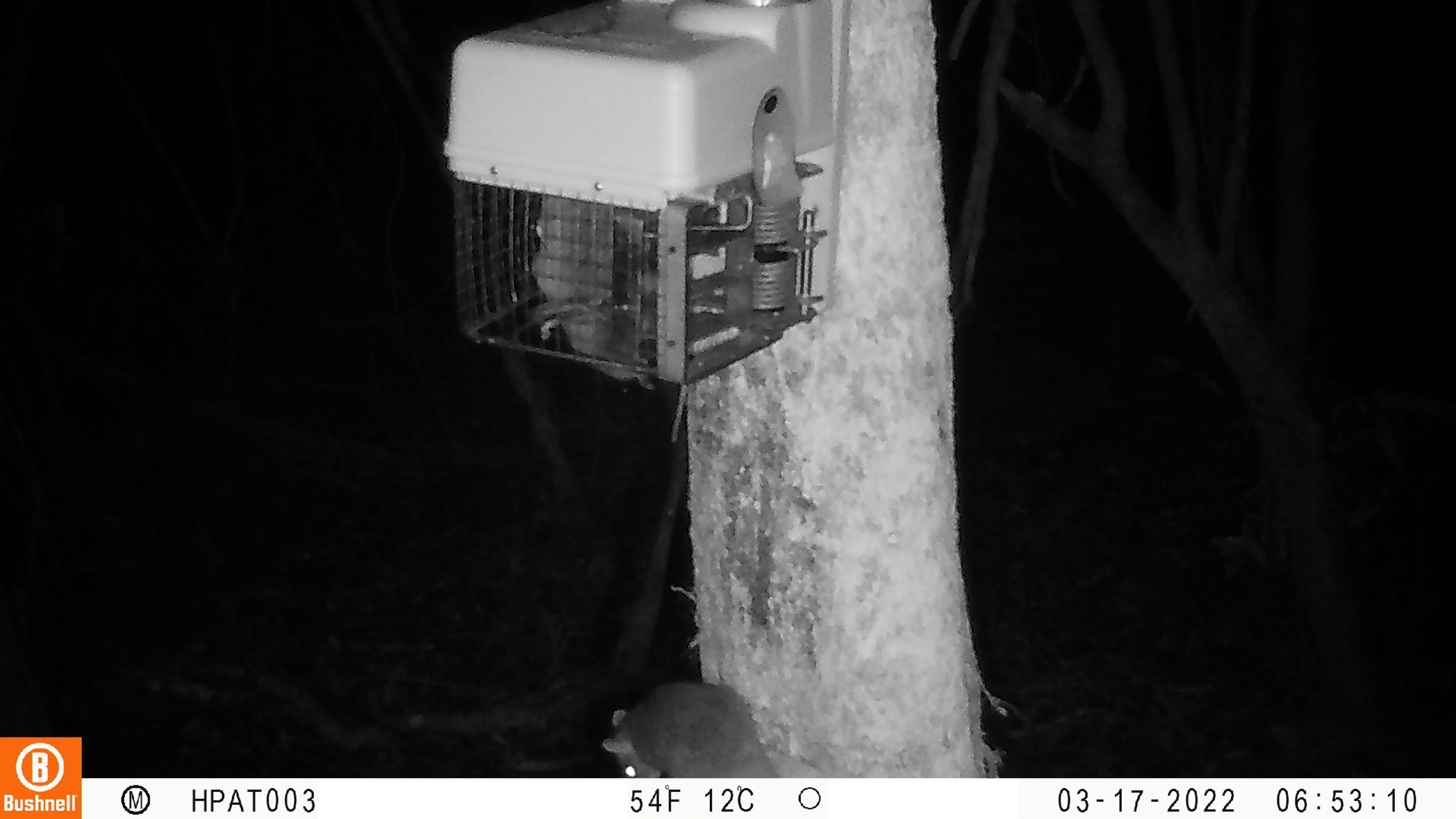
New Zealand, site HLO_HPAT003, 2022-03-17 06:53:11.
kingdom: Animalia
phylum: Chordata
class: Mammalia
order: Rodentia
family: Muridae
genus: Rattus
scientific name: Rattus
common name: rat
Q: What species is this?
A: Rat (Rattus).